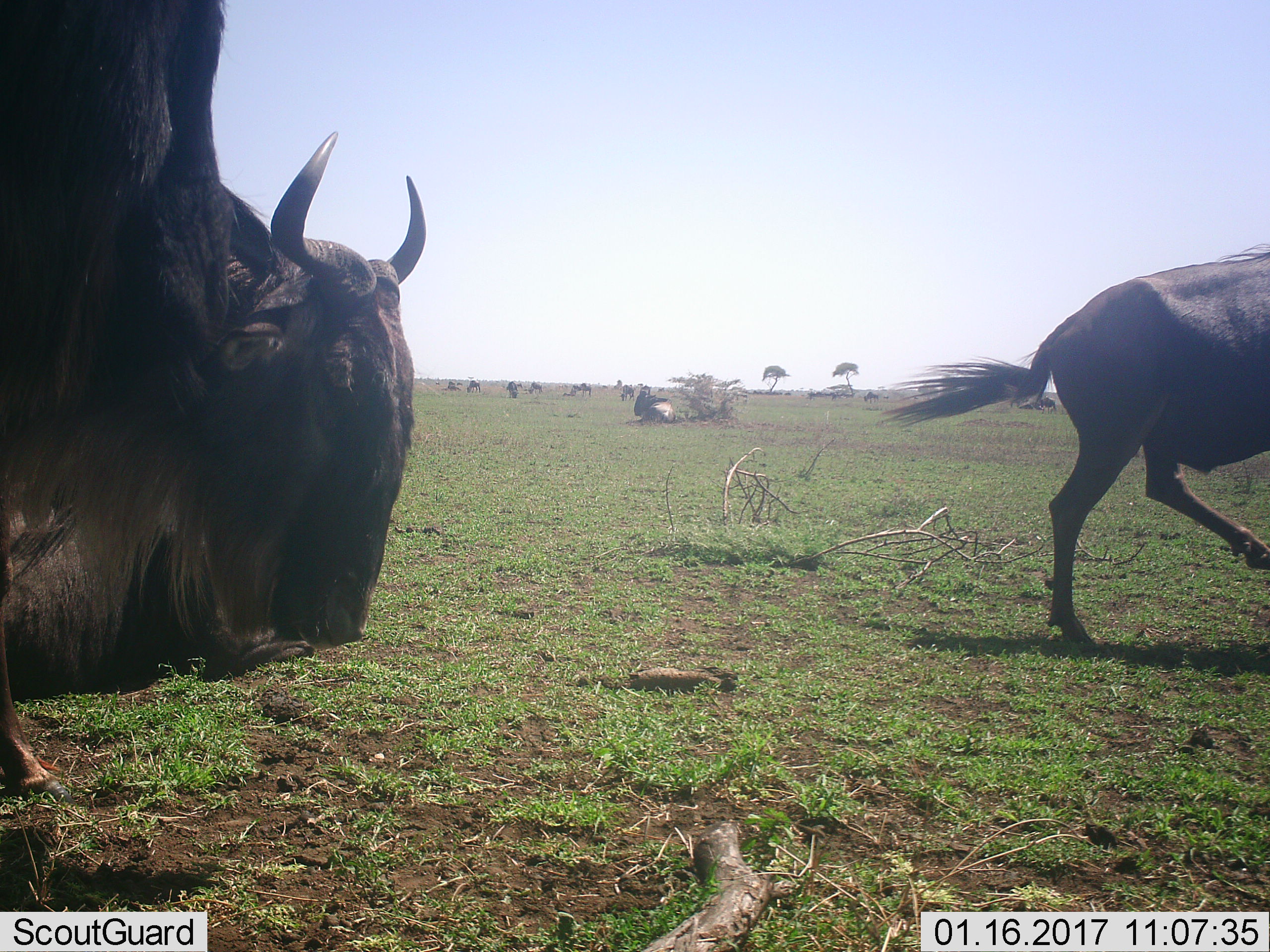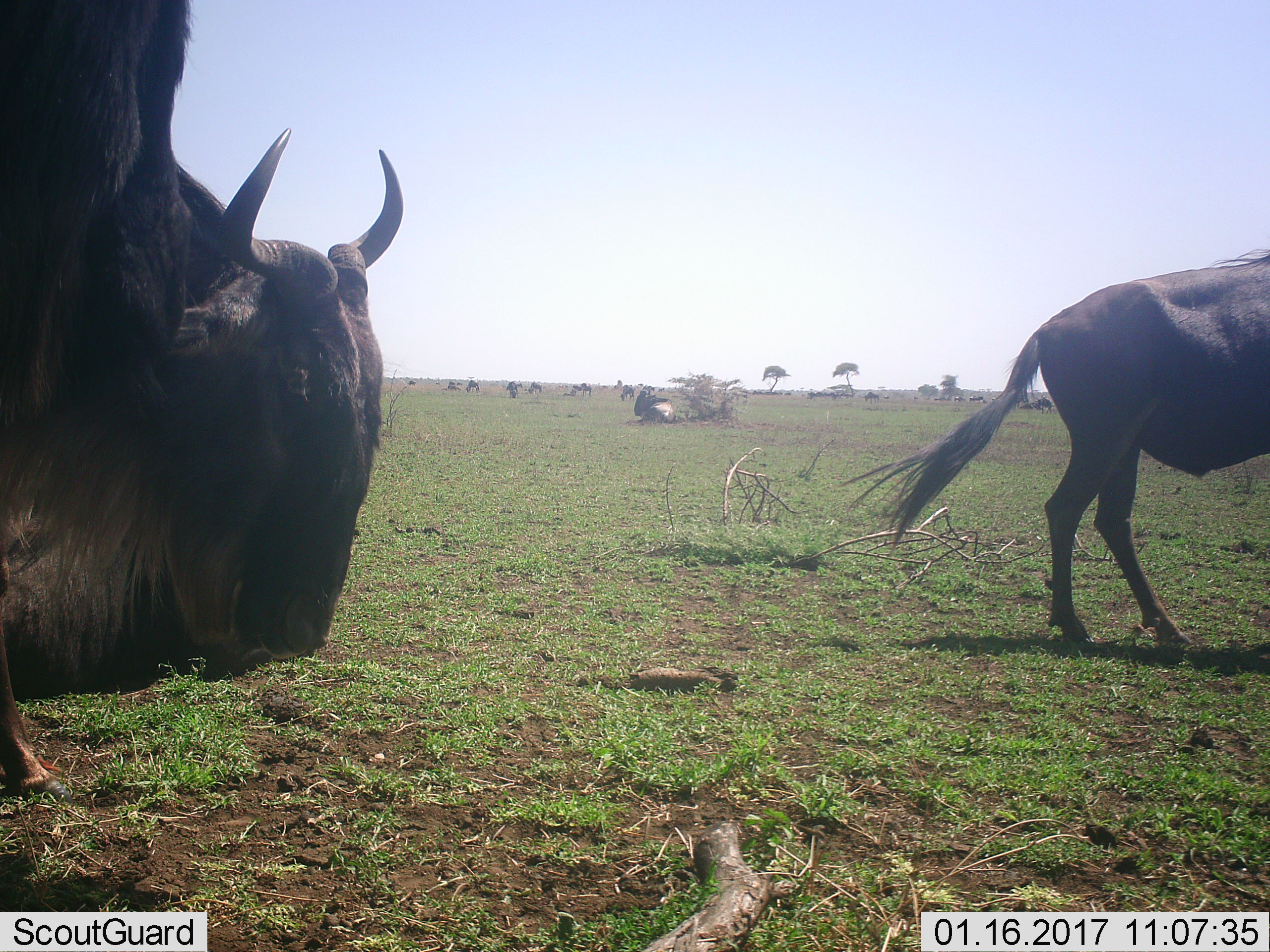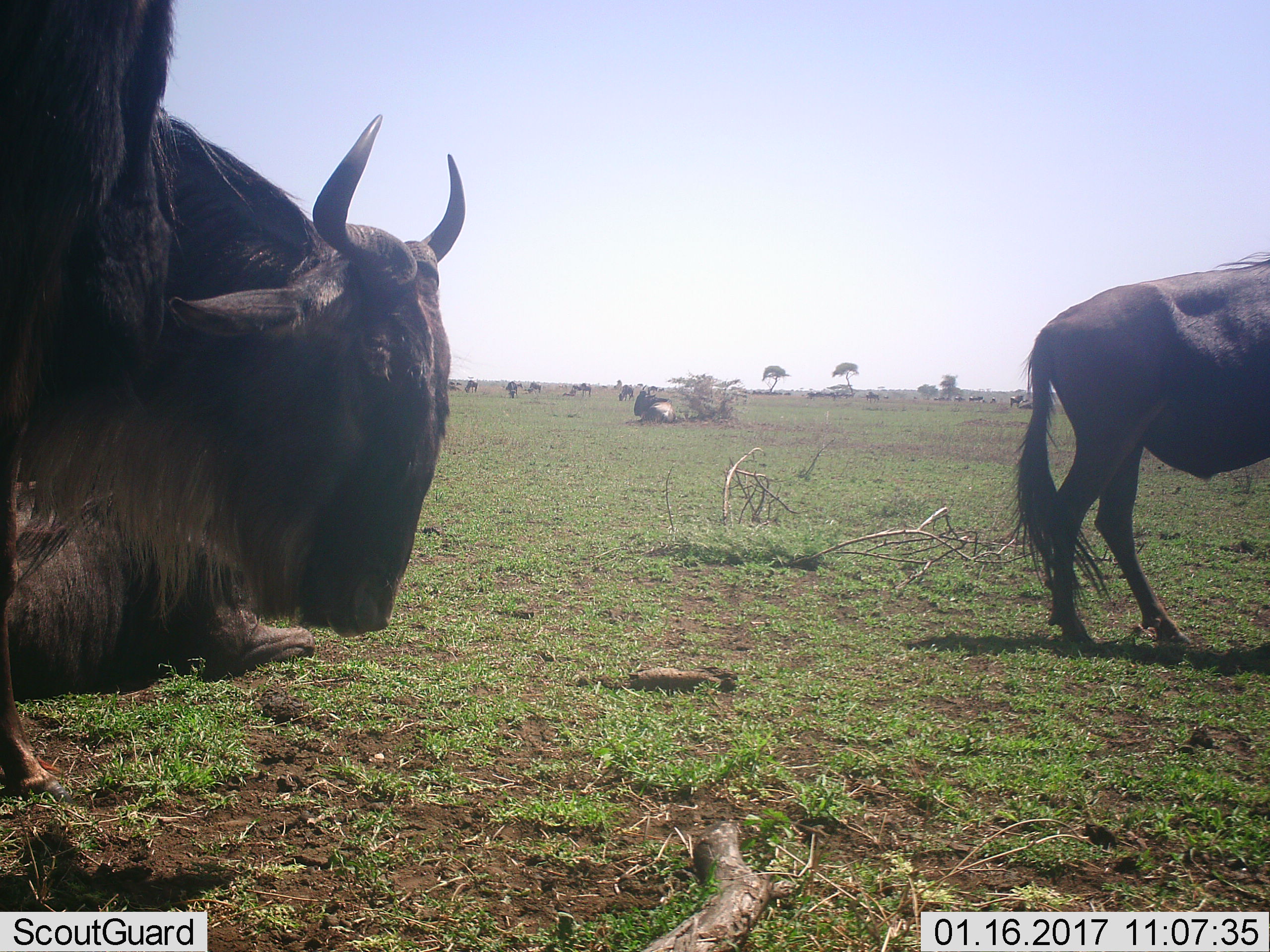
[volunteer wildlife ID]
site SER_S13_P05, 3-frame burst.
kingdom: Animalia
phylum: Chordata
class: Mammalia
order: Artiodactyla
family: Bovidae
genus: Connochaetes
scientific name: Connochaetes taurinus taurinus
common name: blue wildebeest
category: wildebeestblue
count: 11-50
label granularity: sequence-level